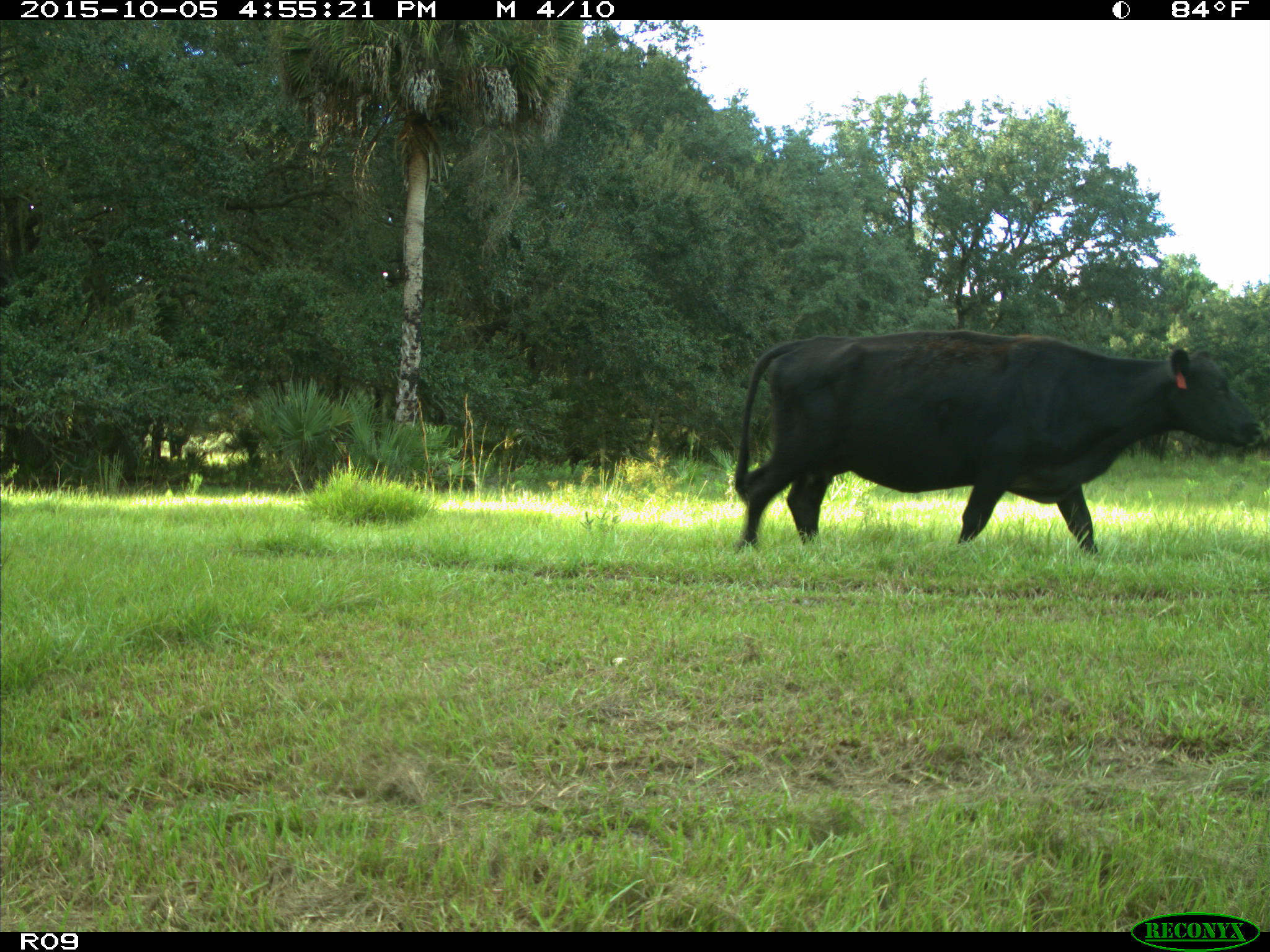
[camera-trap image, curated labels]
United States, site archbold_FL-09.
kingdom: Animalia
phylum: Chordata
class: Mammalia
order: Artiodactyla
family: Bovidae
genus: Bos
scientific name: Bos taurus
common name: domestic cow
Bos taurus (domestic cow).